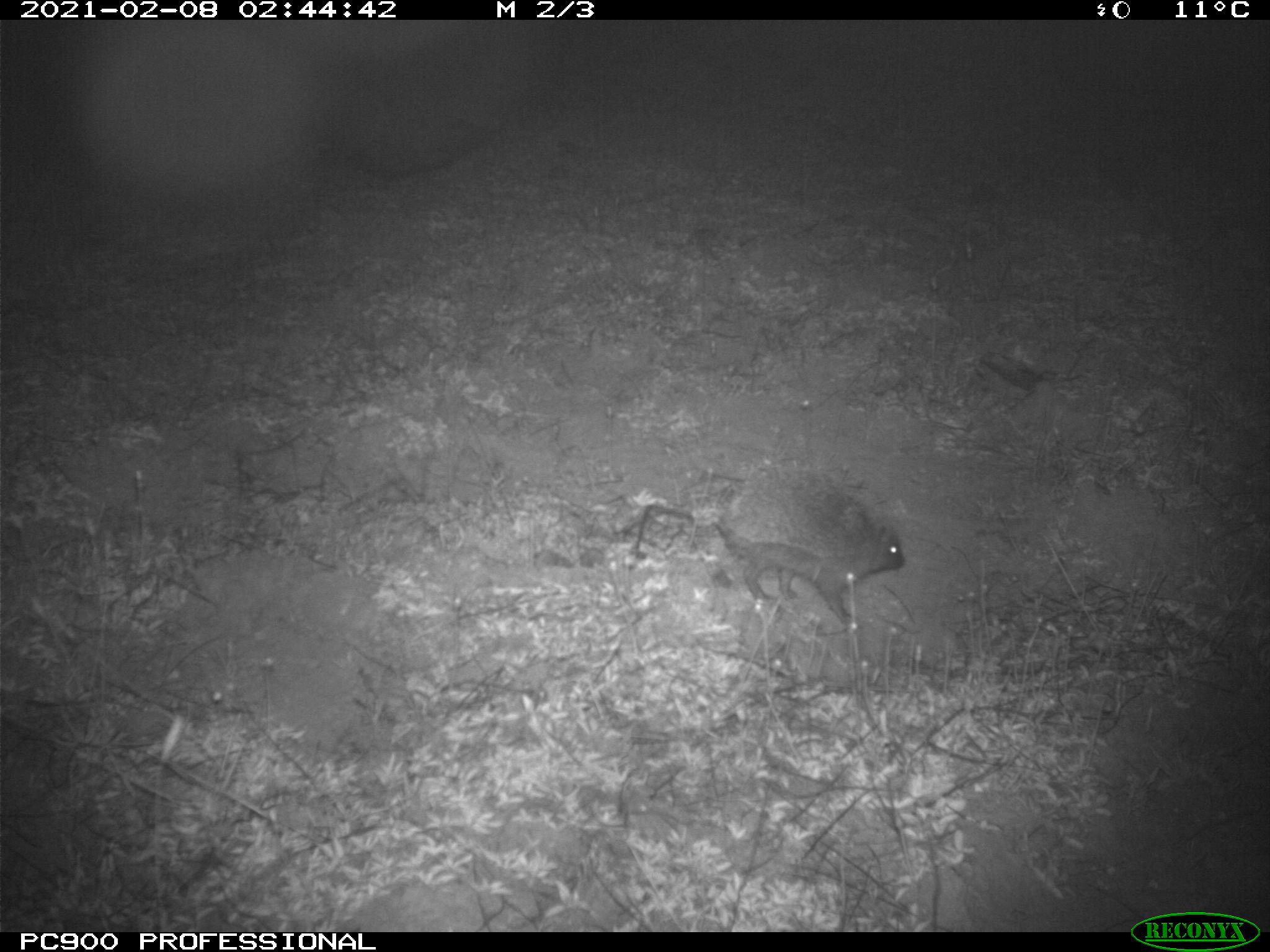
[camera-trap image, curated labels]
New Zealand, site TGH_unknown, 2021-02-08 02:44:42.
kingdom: Animalia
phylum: Chordata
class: Mammalia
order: Eulipotyphla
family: Erinaceidae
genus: Erinaceus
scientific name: Erinaceus europaeus europaeus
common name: european hedgehog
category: hedgehog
Hedgehog (european hedgehog) (Erinaceus europaeus europaeus).